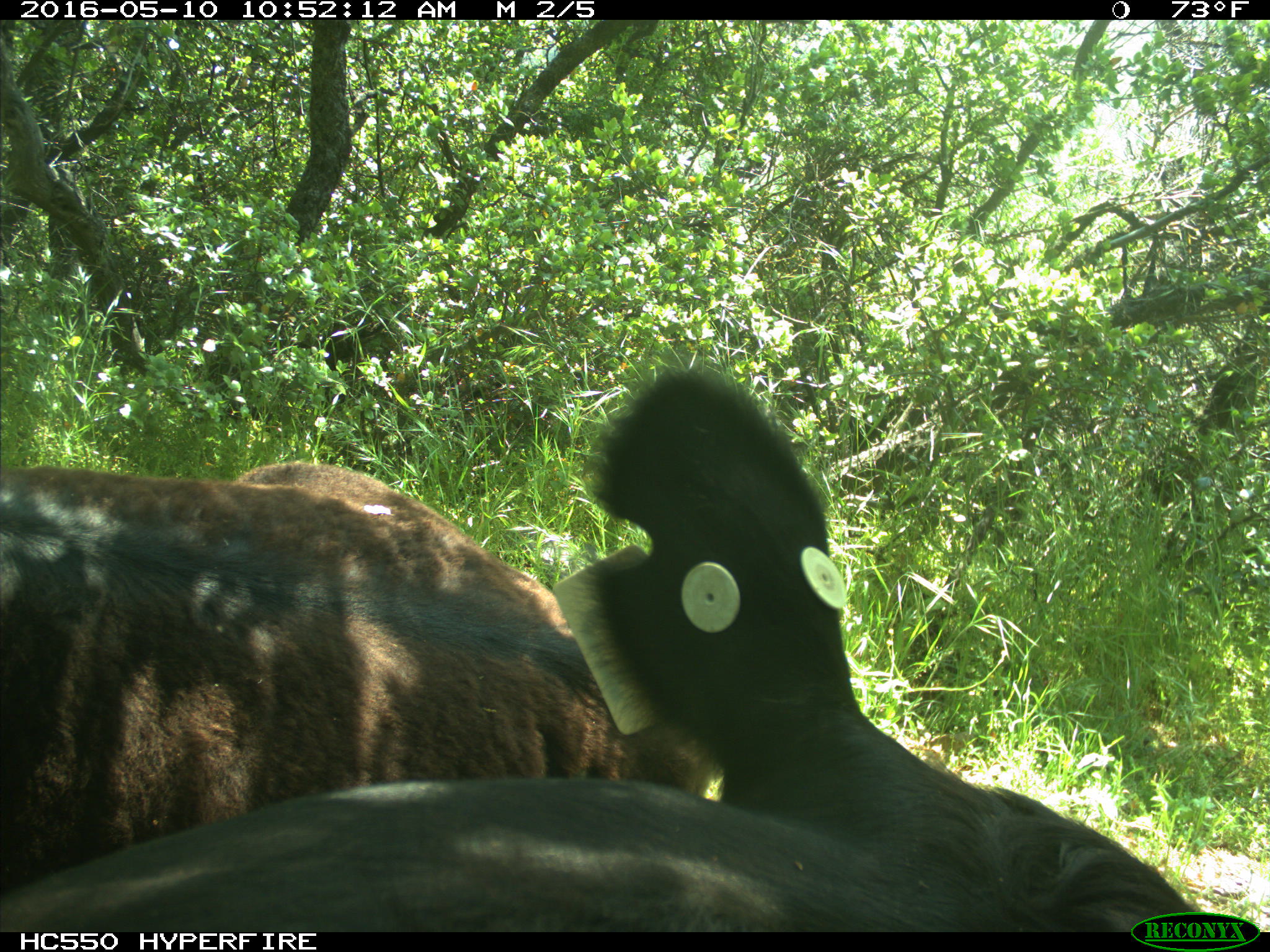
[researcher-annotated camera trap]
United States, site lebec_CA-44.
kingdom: Animalia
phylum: Chordata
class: Mammalia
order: Artiodactyla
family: Bovidae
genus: Bos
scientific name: Bos taurus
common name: domestic cow